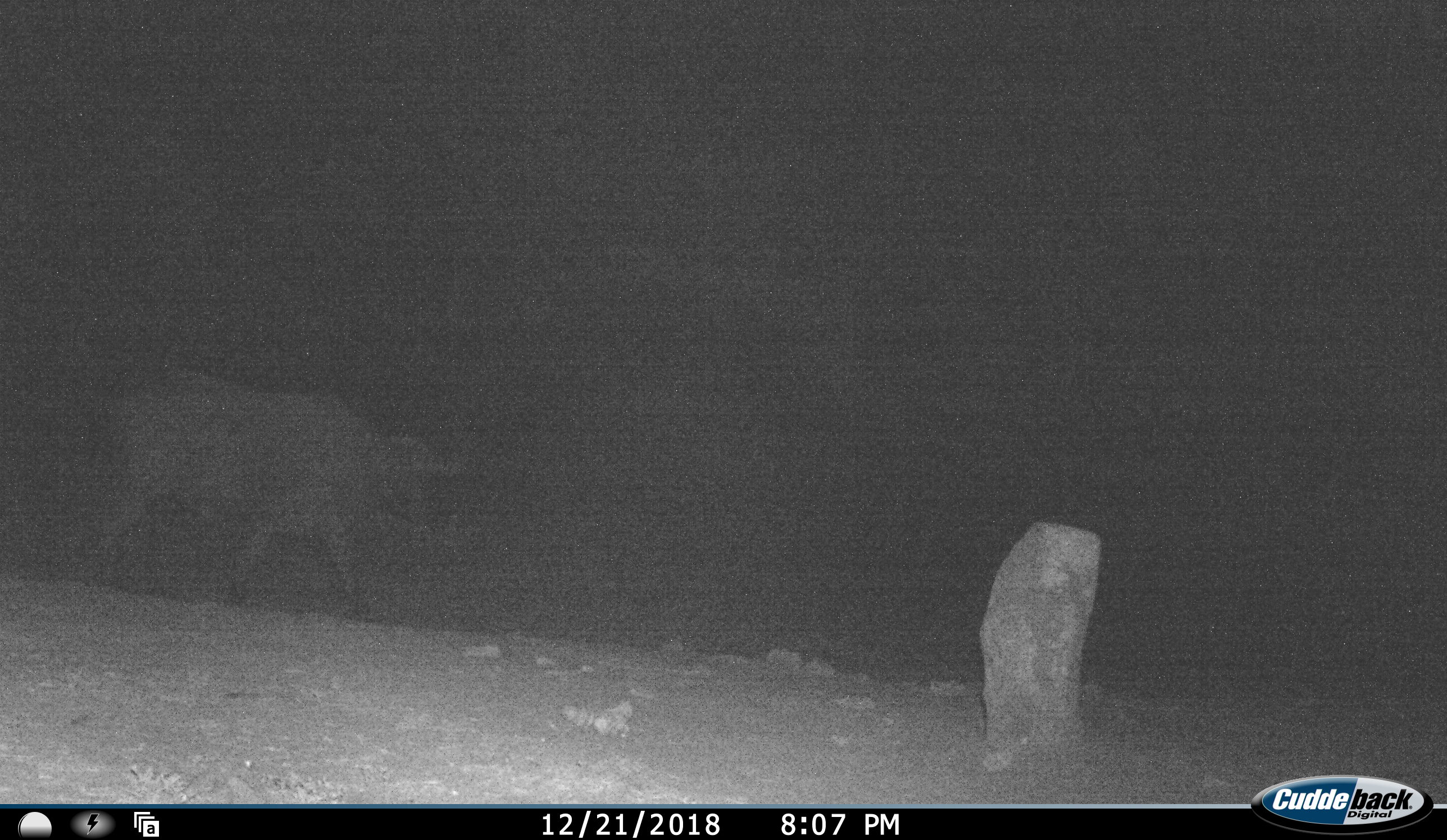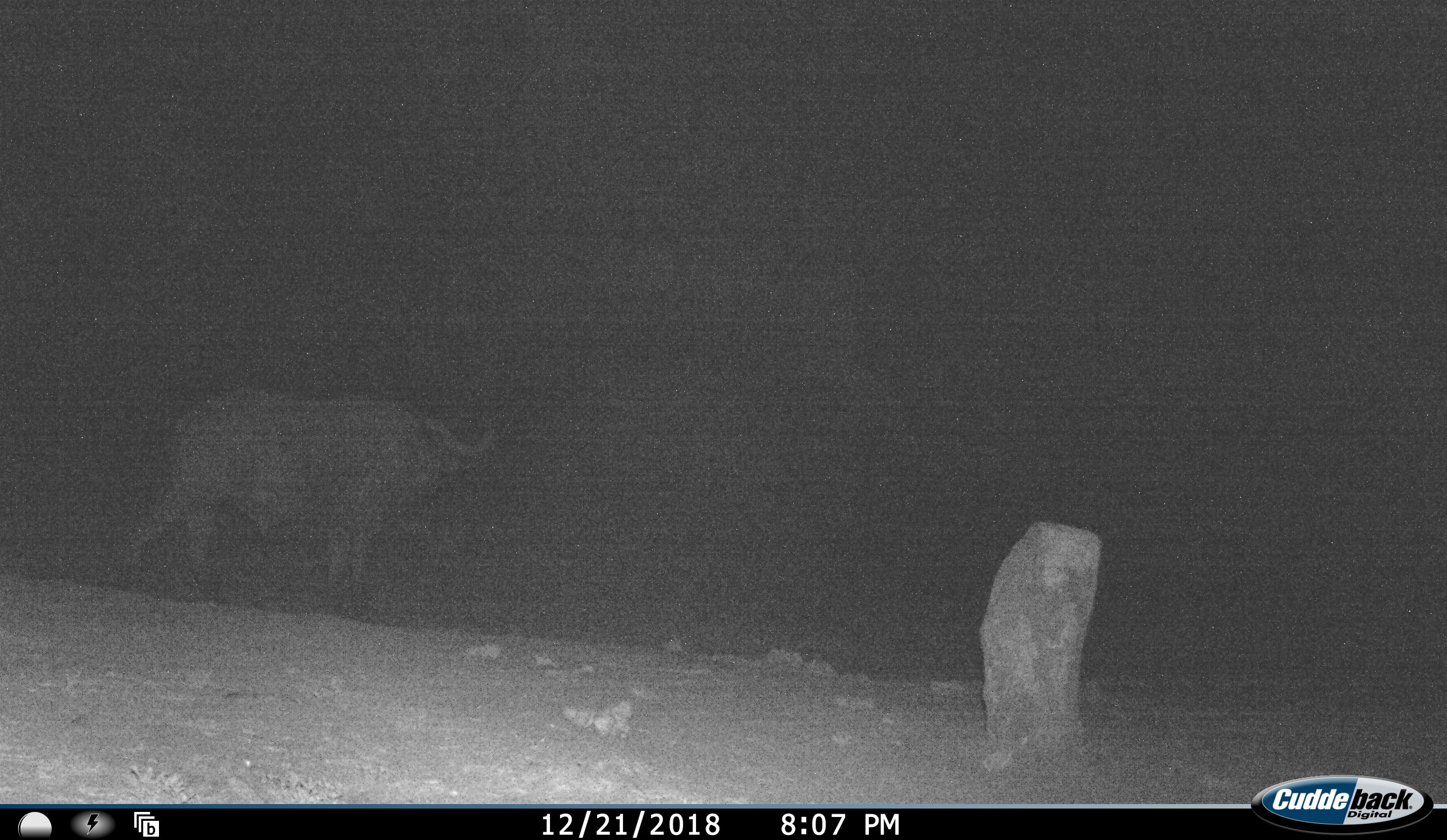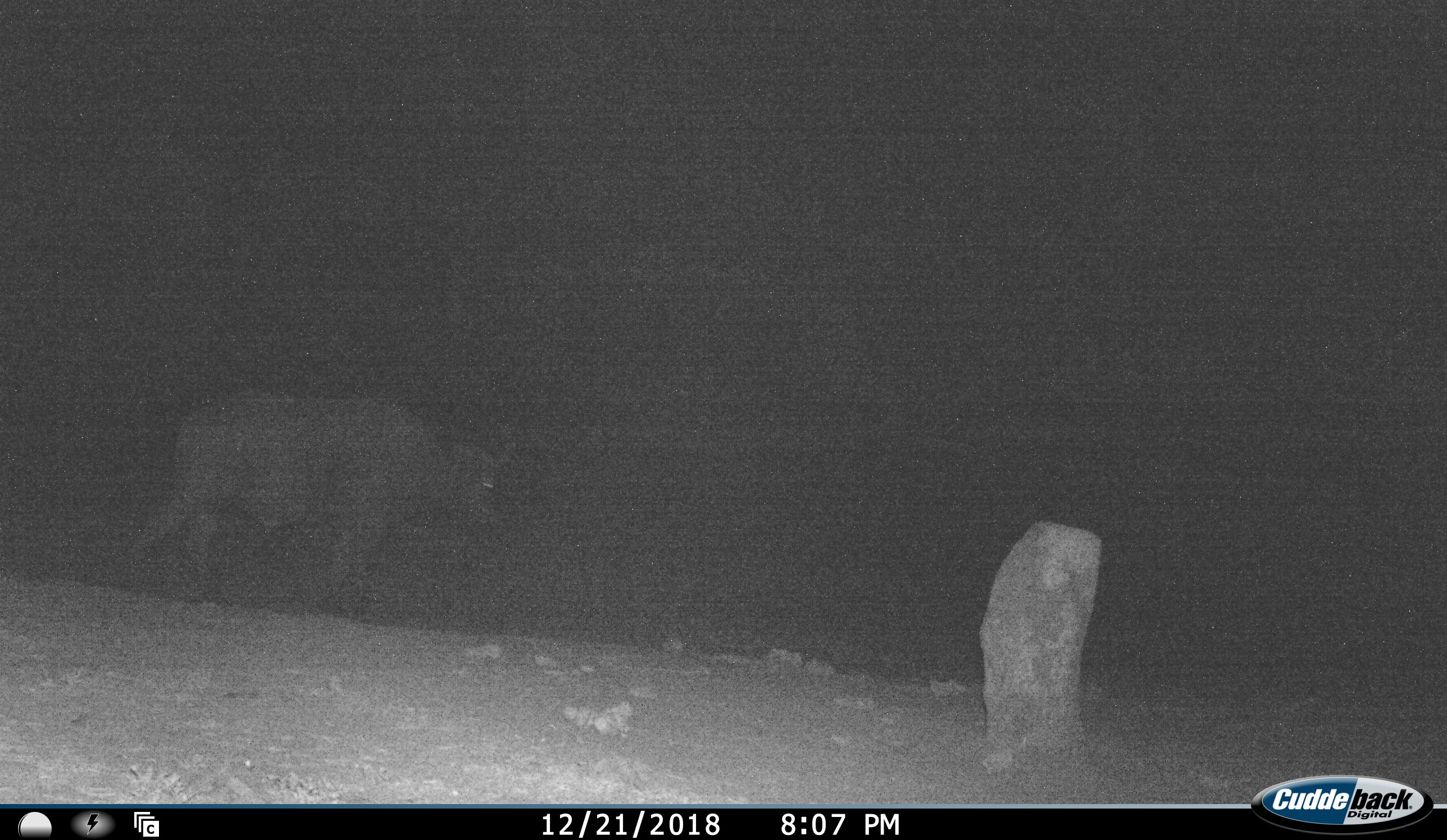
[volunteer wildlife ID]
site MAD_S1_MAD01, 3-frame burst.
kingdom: Animalia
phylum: Chordata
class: Mammalia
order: Artiodactyla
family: Bovidae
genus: Syncerus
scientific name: Syncerus caffer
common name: african buffalo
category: buffalo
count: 1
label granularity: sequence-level